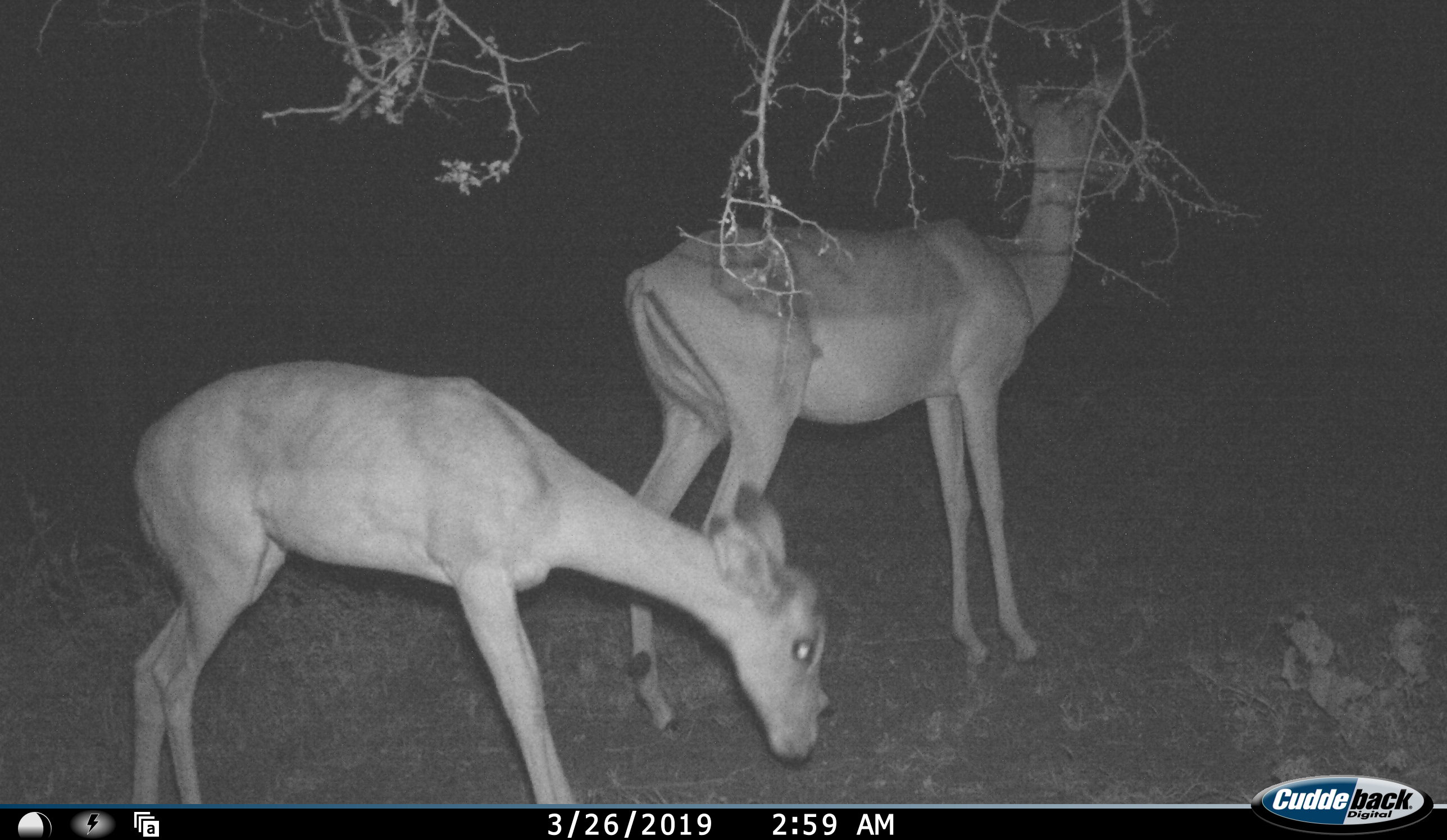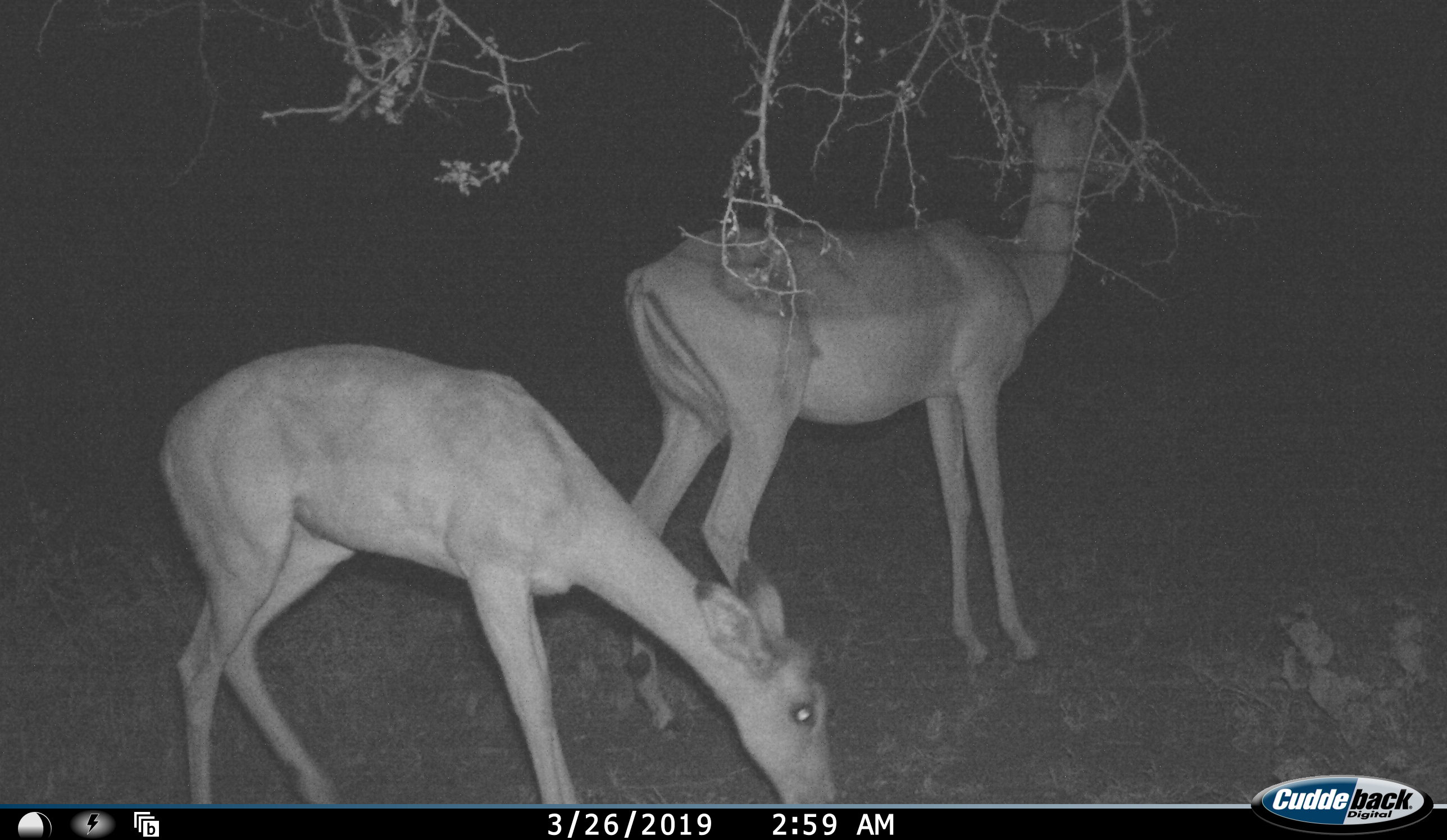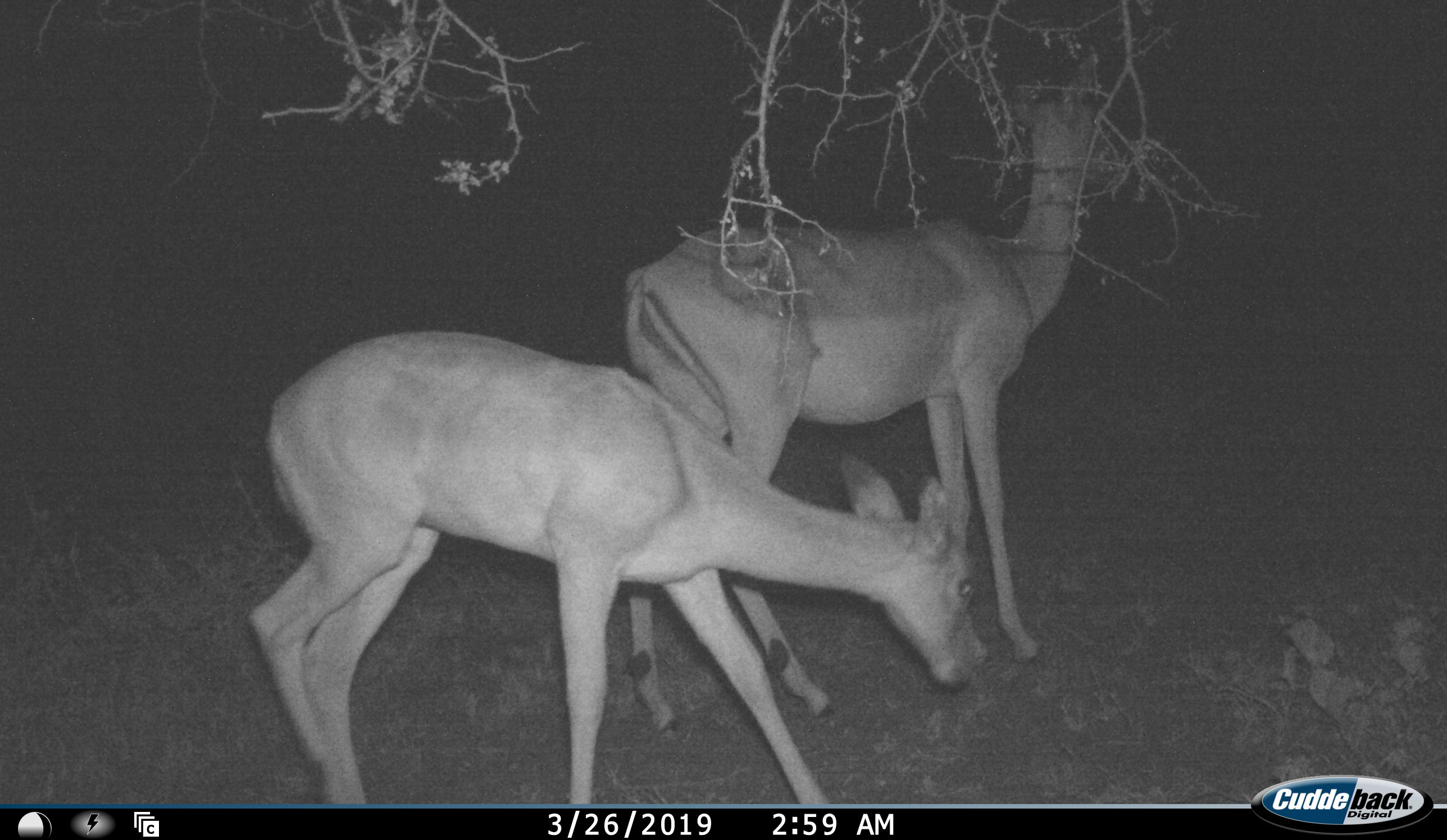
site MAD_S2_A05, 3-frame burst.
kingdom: Animalia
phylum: Chordata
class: Mammalia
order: Artiodactyla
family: Bovidae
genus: Aepyceros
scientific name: Aepyceros melampus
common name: impala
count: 2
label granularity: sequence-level